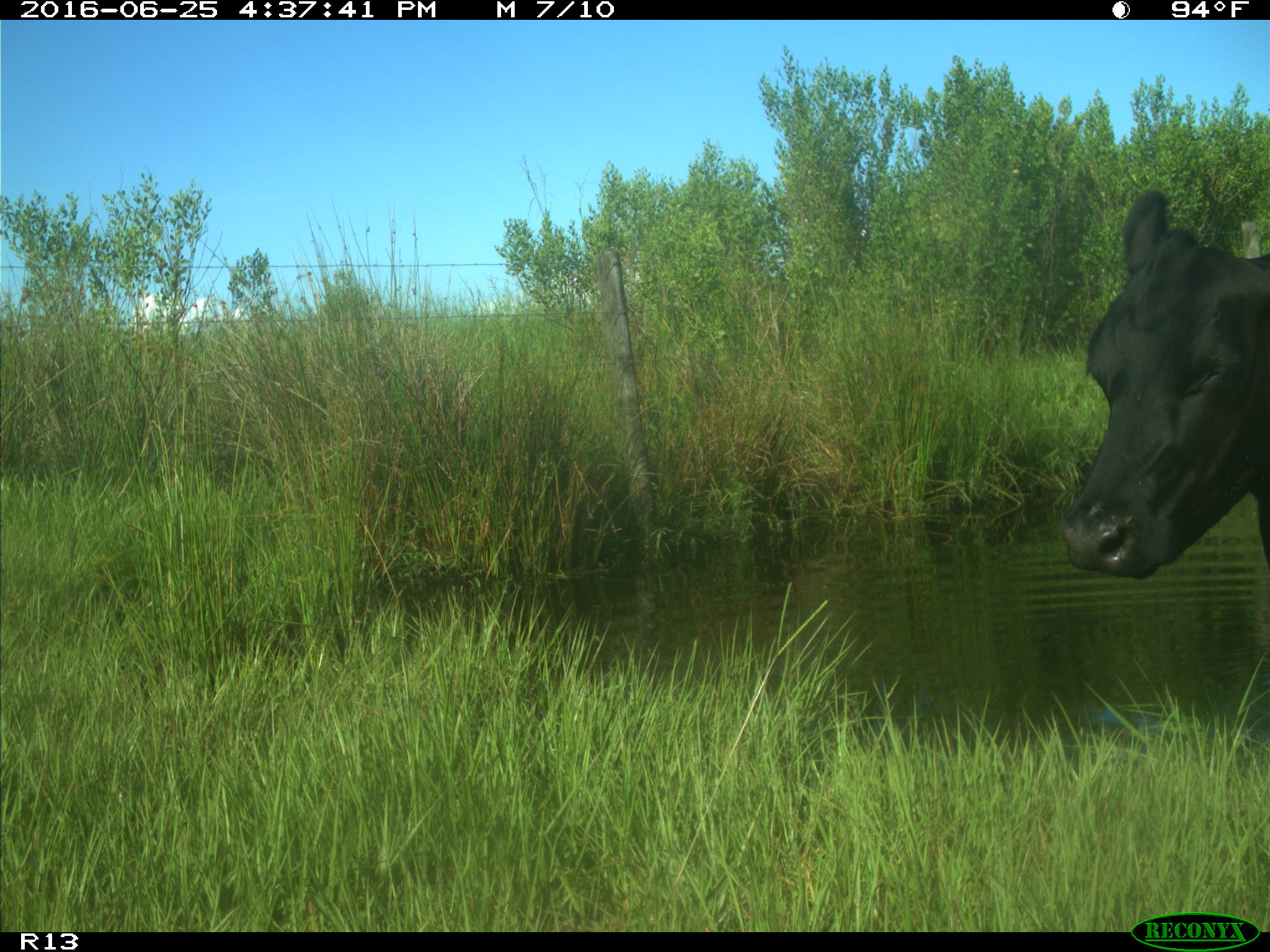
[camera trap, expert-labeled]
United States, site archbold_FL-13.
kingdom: Animalia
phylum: Chordata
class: Mammalia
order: Artiodactyla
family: Bovidae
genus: Bos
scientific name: Bos taurus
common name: domestic cow